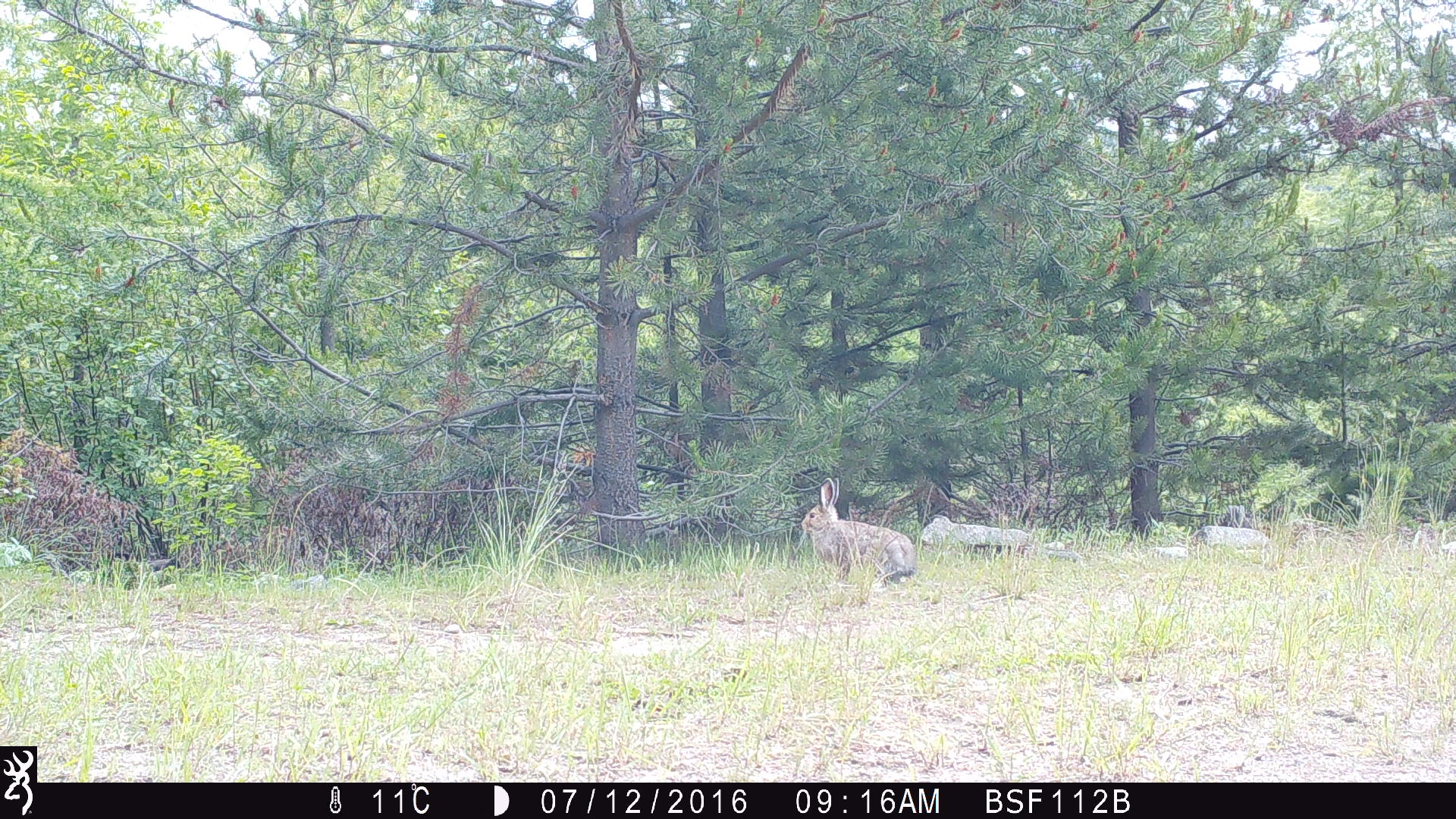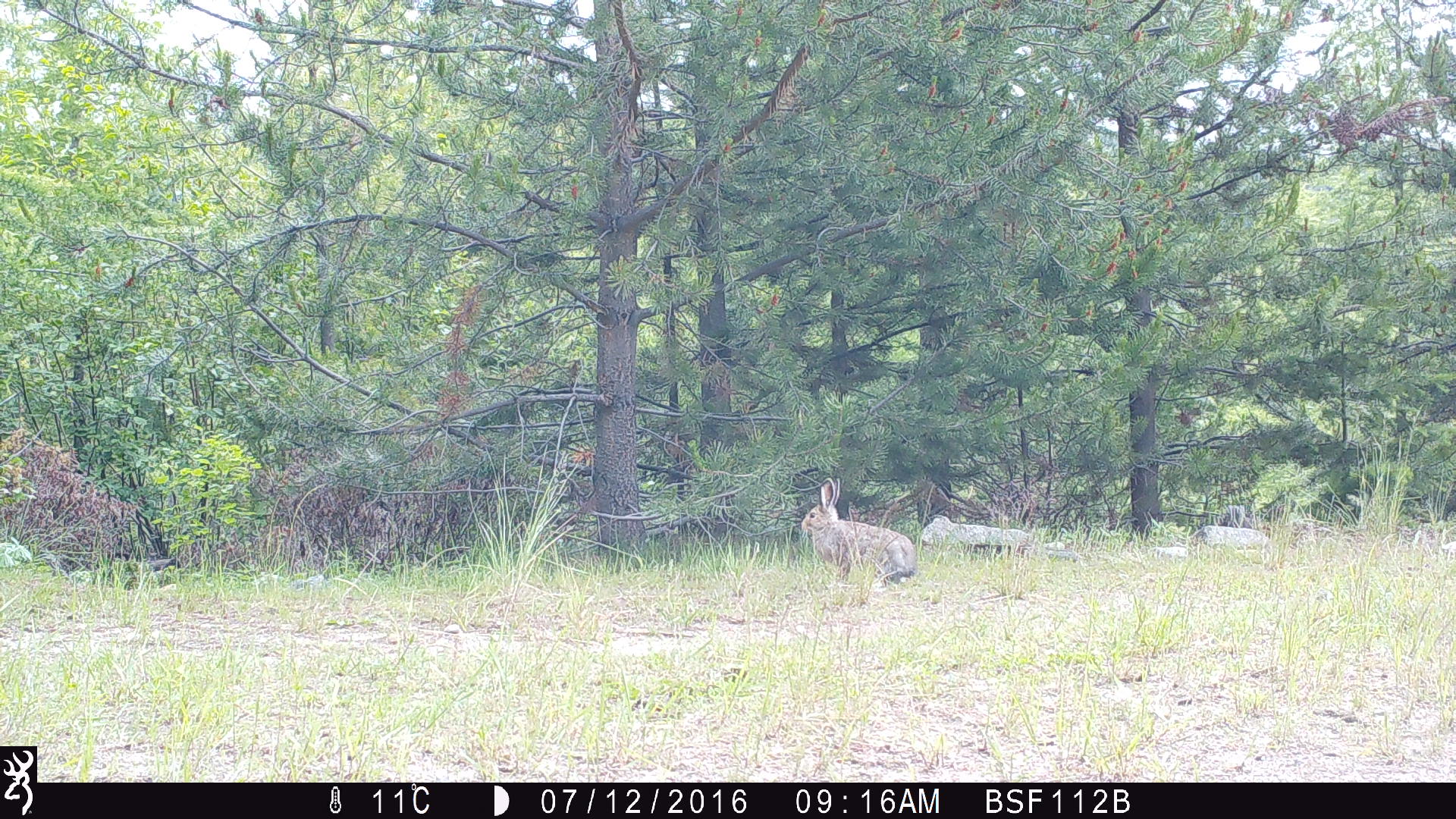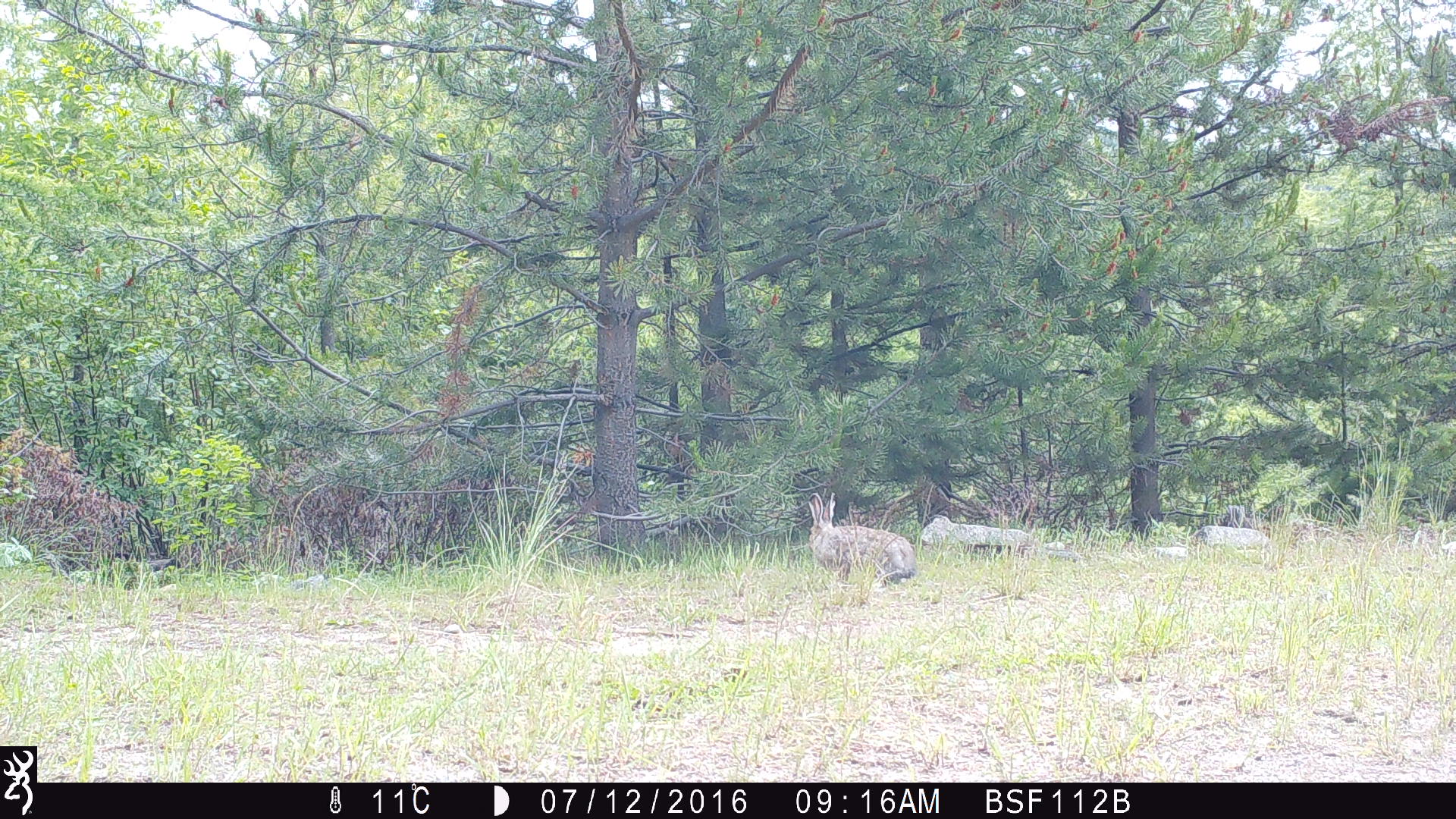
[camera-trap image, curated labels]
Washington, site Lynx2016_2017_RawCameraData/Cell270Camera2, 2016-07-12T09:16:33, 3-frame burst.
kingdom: Animalia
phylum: Chordata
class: Mammalia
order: Lagomorpha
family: Leporidae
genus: Lepus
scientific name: Lepus americanus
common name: snowshoe hare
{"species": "Lepus americanus (snowshoe hare)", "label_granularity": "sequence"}